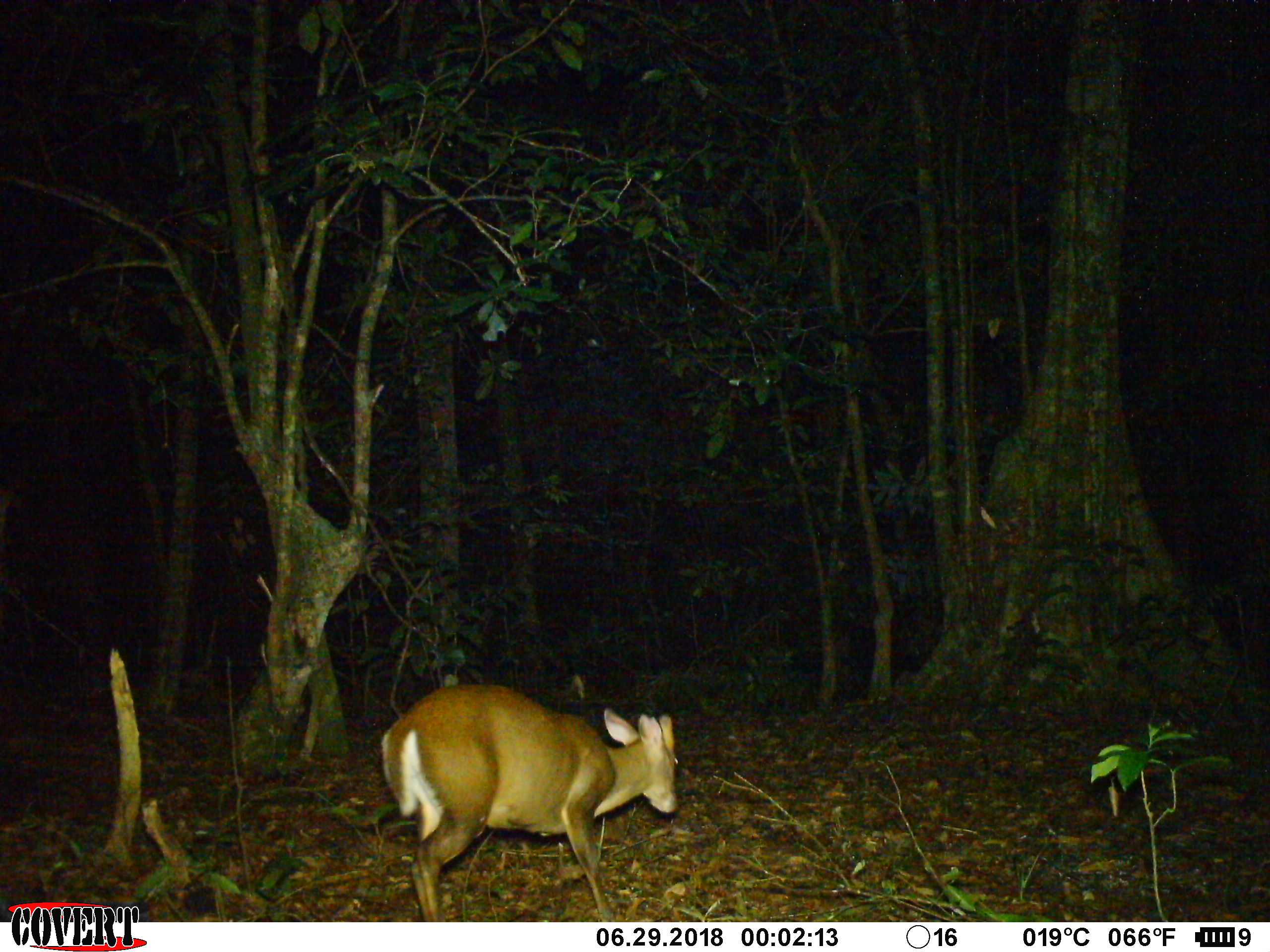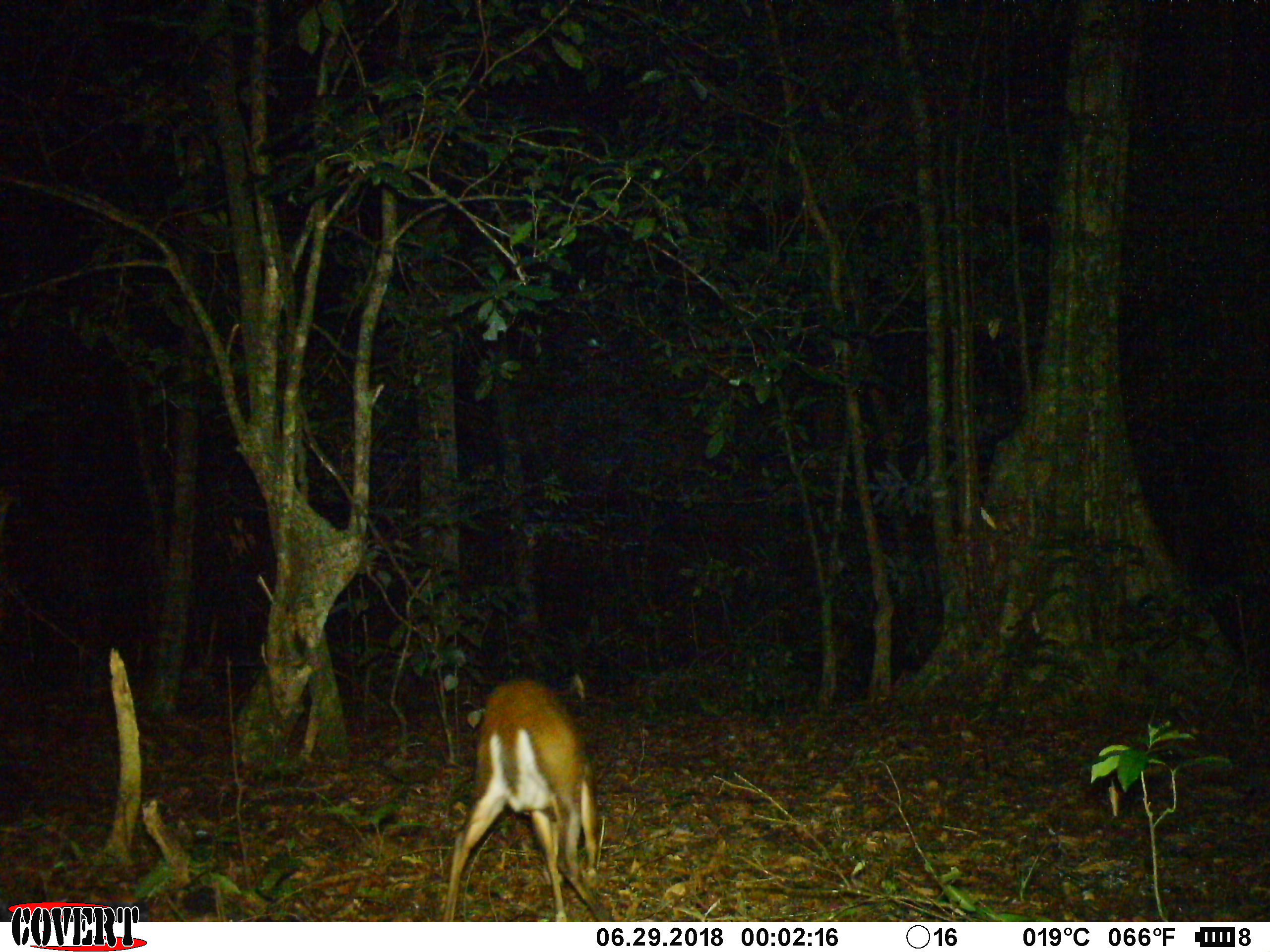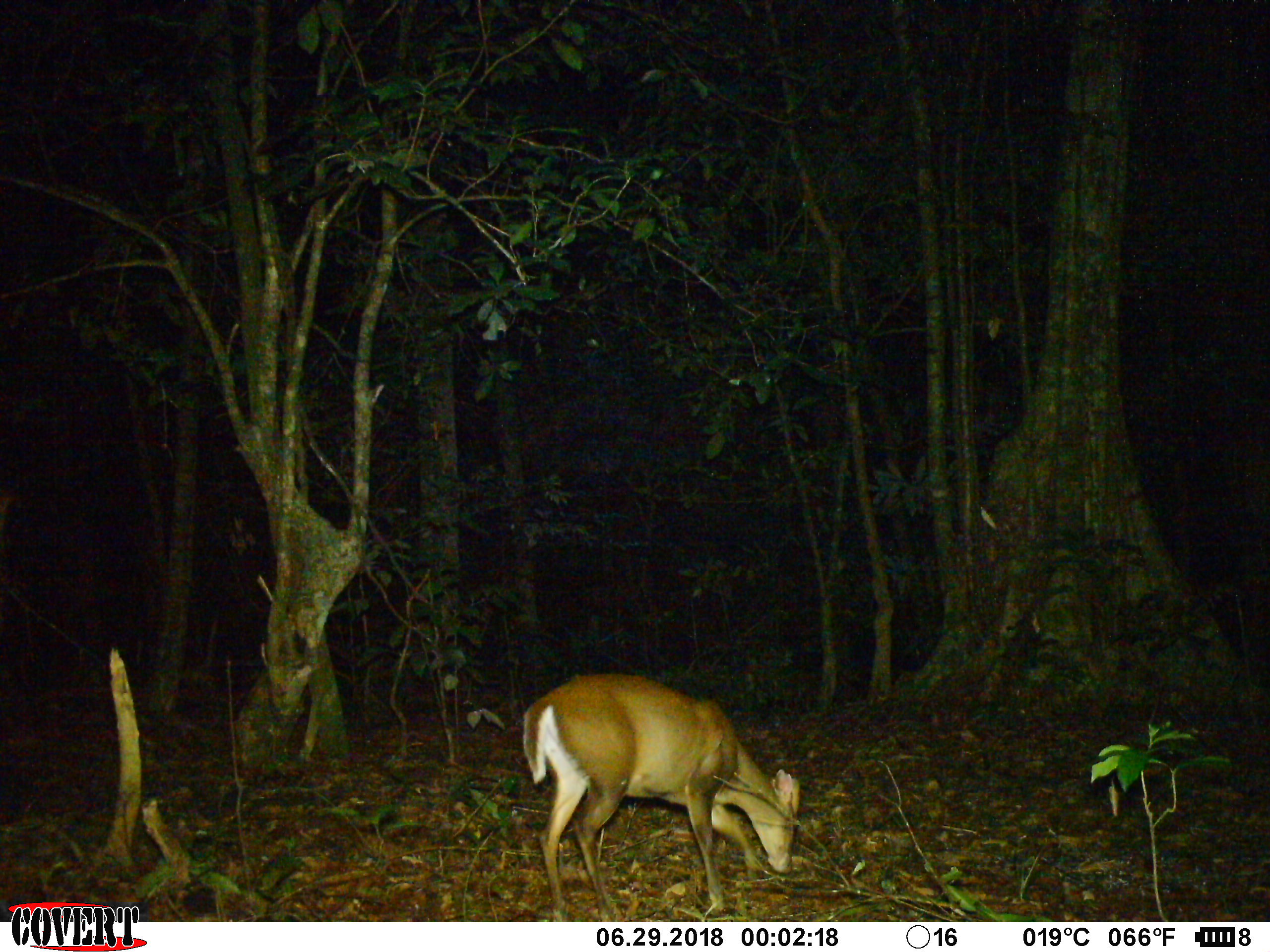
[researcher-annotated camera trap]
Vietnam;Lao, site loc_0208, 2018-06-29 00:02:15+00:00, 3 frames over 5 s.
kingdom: Animalia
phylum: Chordata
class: Mammalia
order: Artiodactyla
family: Cervidae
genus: Muntiacus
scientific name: Muntiacus rooseveltorum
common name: roosevelt's muntjac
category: roosevelts muntjac group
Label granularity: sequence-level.